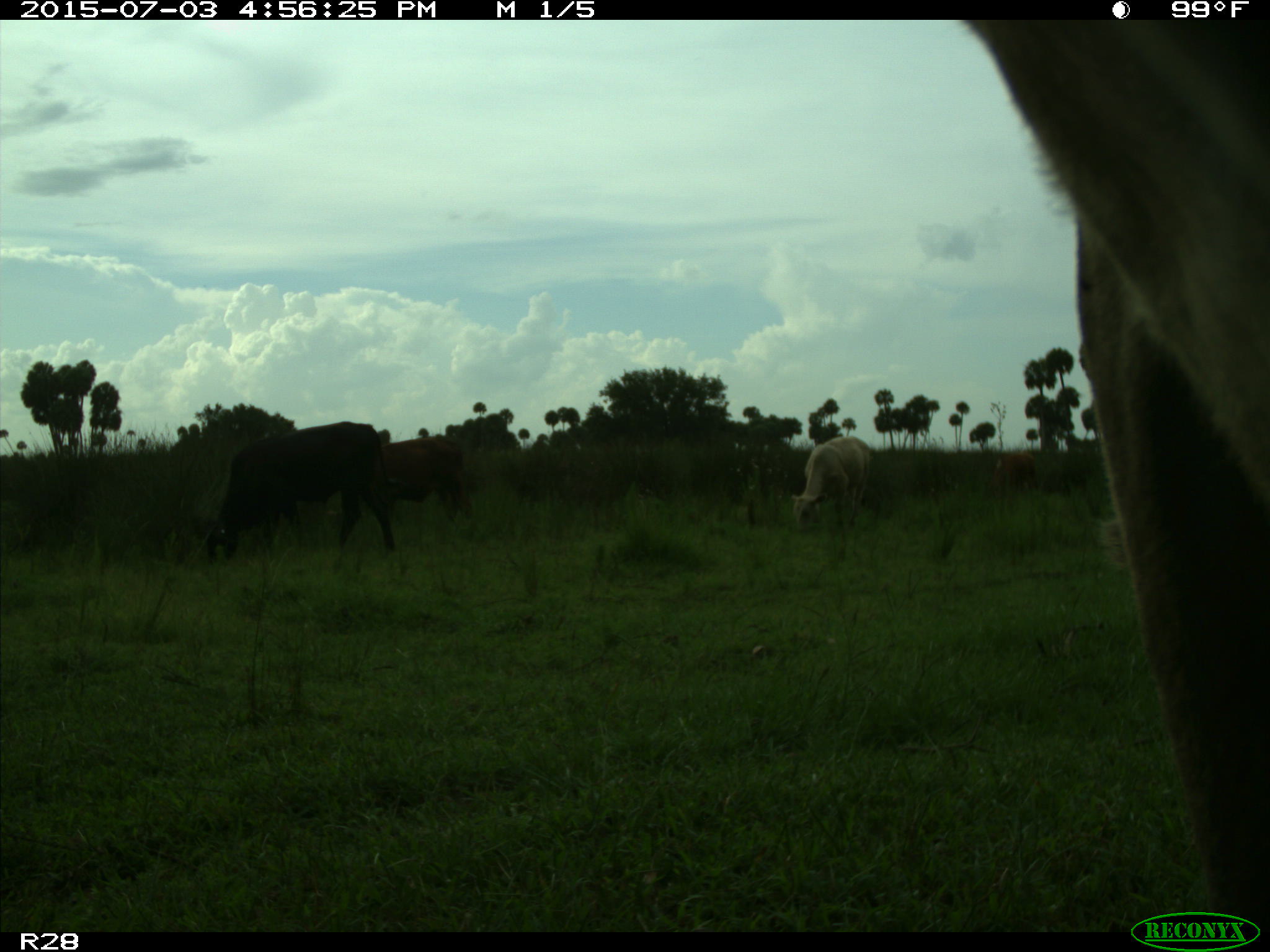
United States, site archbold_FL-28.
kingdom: Animalia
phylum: Chordata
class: Mammalia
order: Artiodactyla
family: Bovidae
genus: Bos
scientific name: Bos taurus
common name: domestic cow